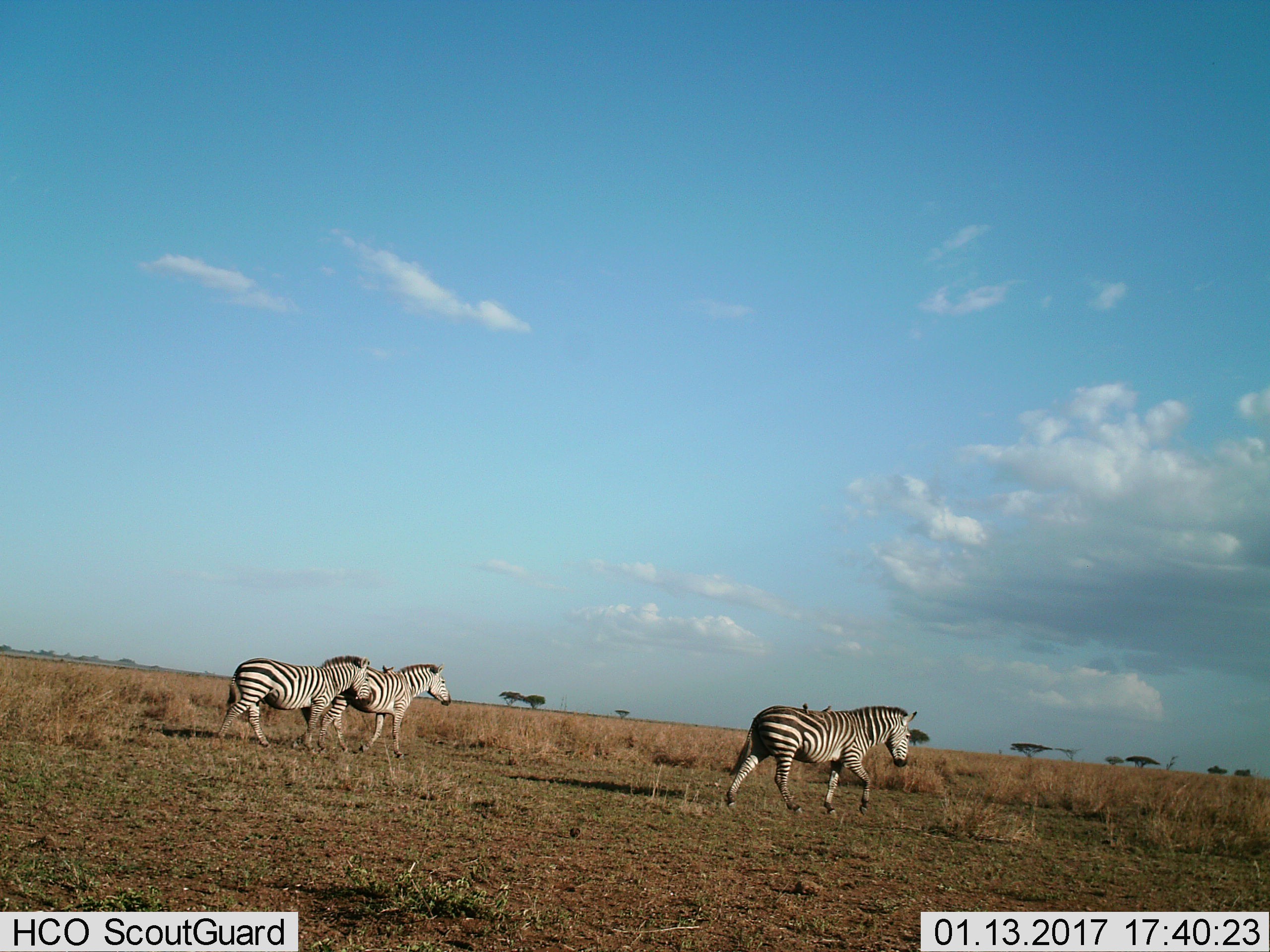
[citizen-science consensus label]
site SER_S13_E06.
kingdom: Animalia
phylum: Chordata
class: Mammalia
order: Perissodactyla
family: Equidae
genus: Equus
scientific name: Equus quagga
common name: plains zebra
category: zebraplains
Zebraplains (plains zebra) (Equus quagga), count 3. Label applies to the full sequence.